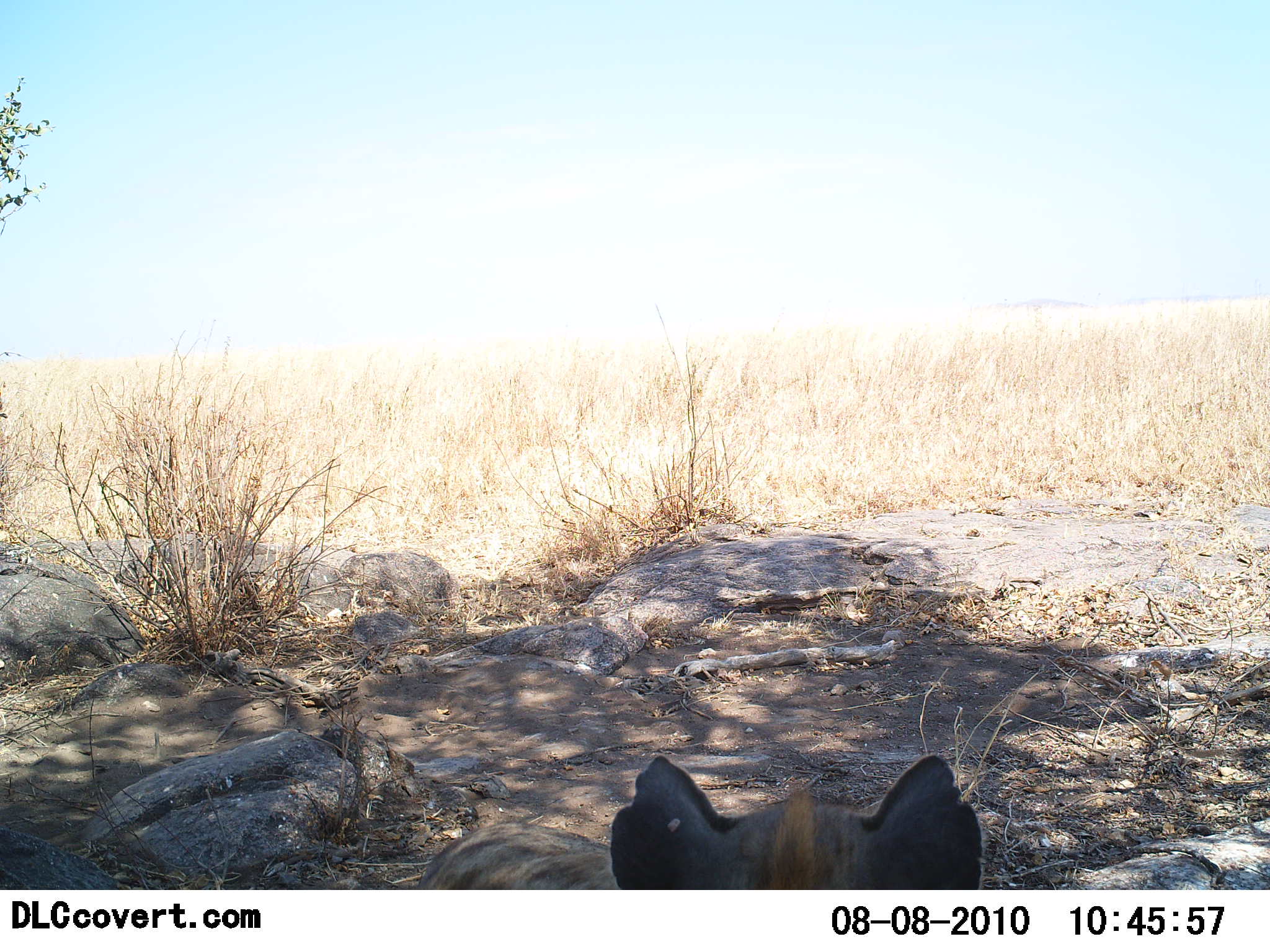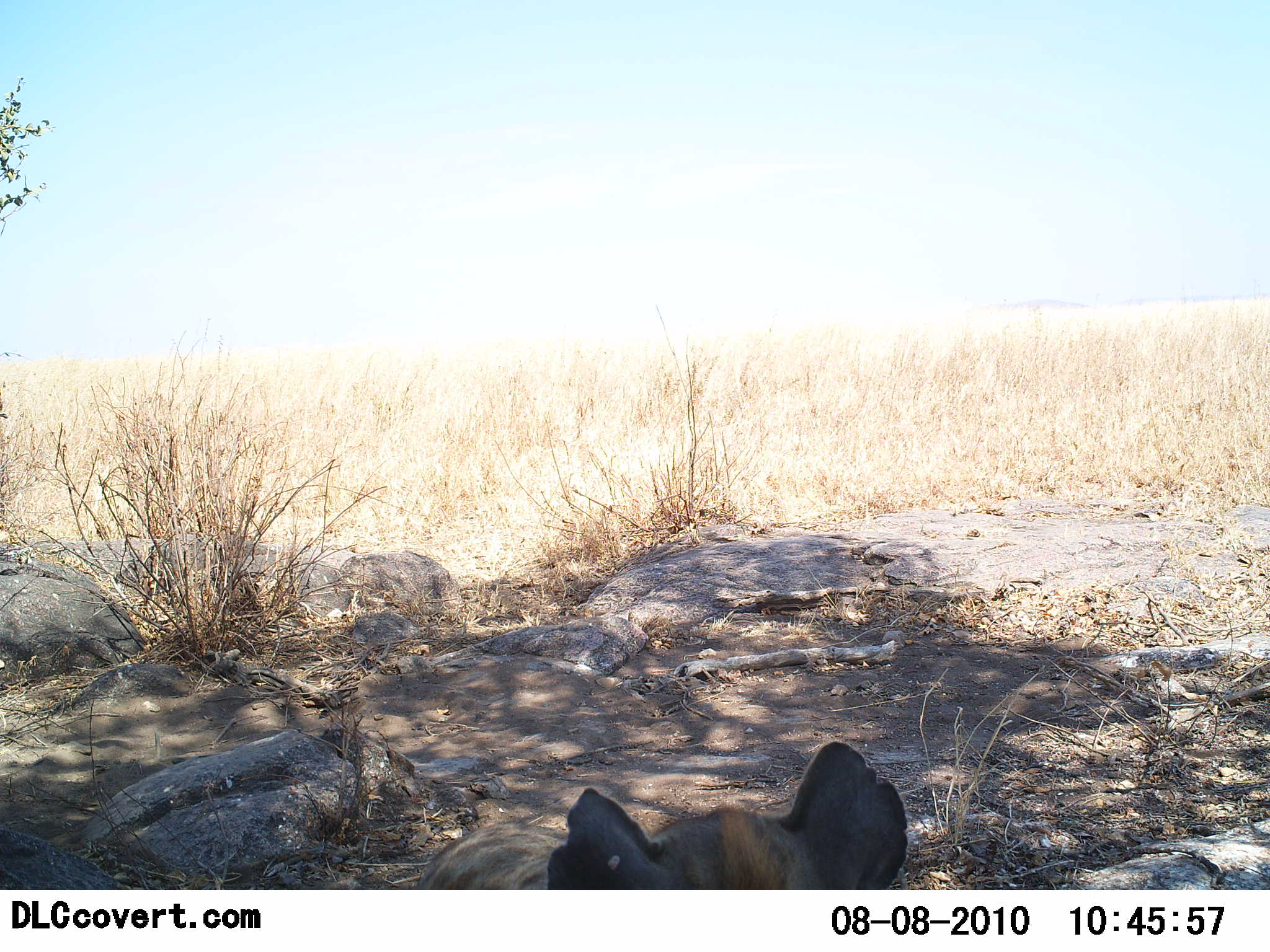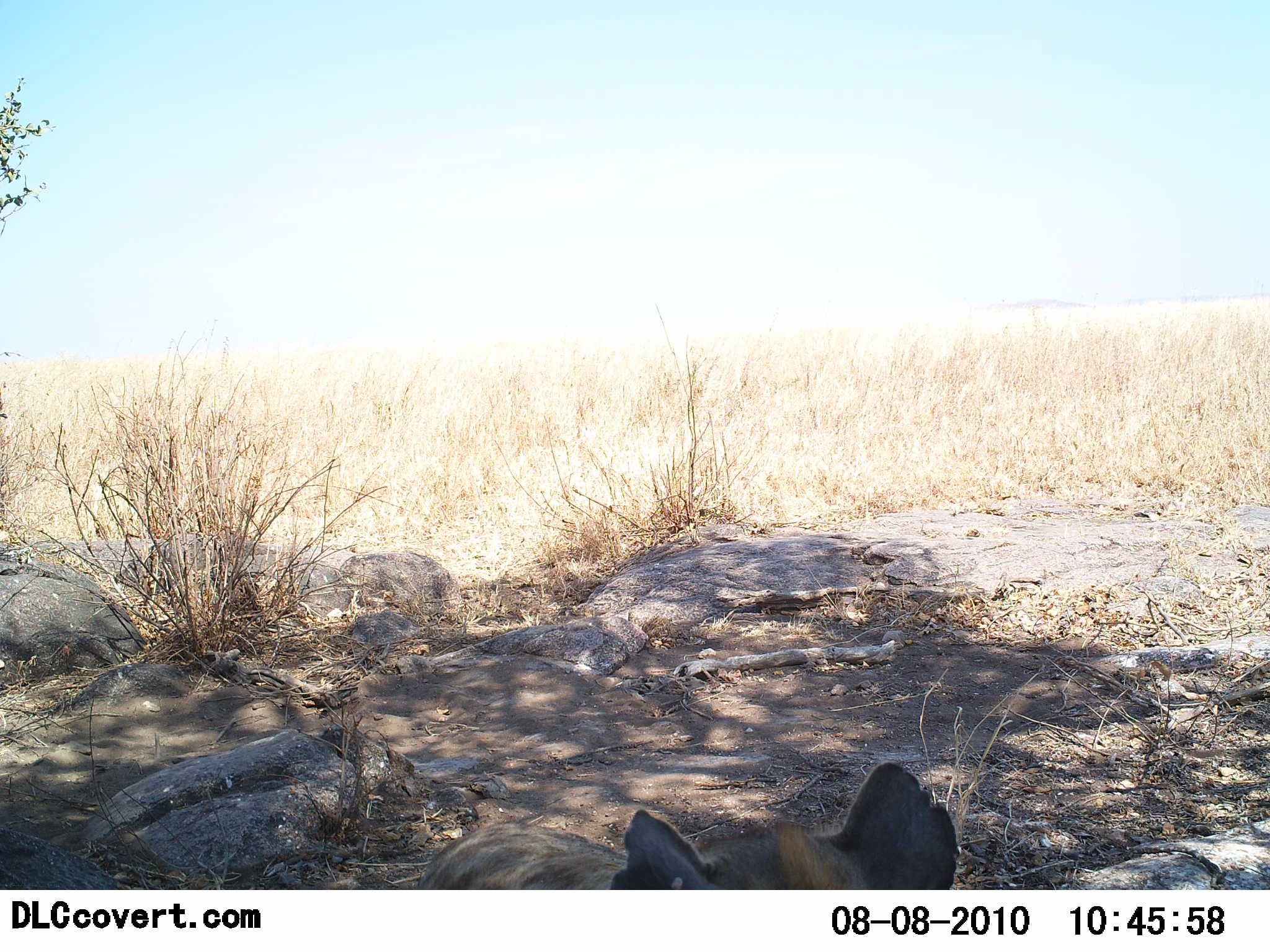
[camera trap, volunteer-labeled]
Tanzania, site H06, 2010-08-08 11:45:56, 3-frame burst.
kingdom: Animalia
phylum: Chordata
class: Mammalia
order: Carnivora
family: Hyaenidae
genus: Crocuta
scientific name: Crocuta crocuta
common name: spotted hyena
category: hyenaspotted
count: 1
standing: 27%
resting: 64%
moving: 9%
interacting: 0%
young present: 0%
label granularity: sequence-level